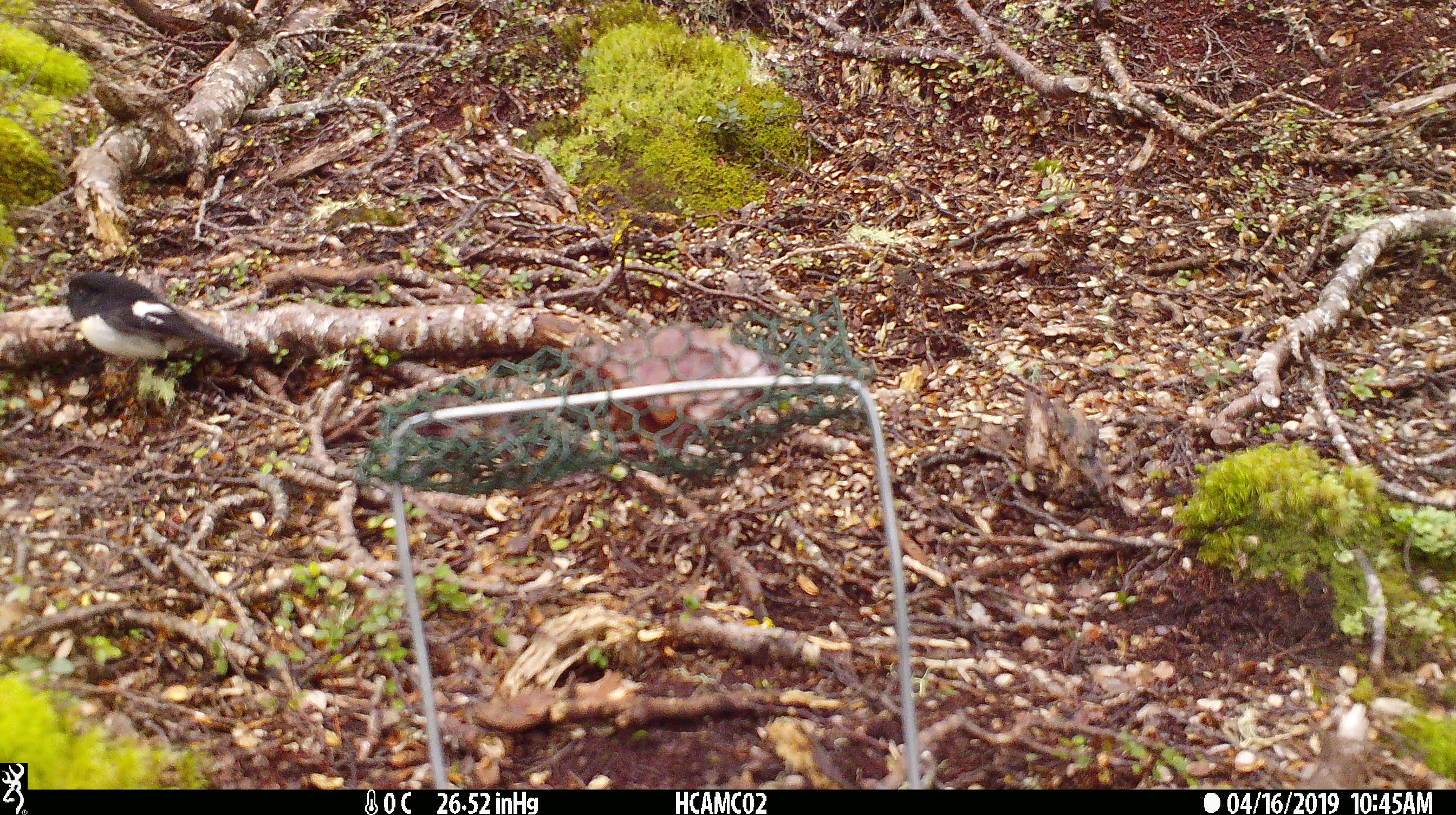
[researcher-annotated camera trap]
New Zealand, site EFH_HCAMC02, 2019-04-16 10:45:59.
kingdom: Animalia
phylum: Chordata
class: Aves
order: Passeriformes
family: Petroicidae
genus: Petroica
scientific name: Petroica macrocephala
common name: tomtit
Tomtit (Petroica macrocephala).